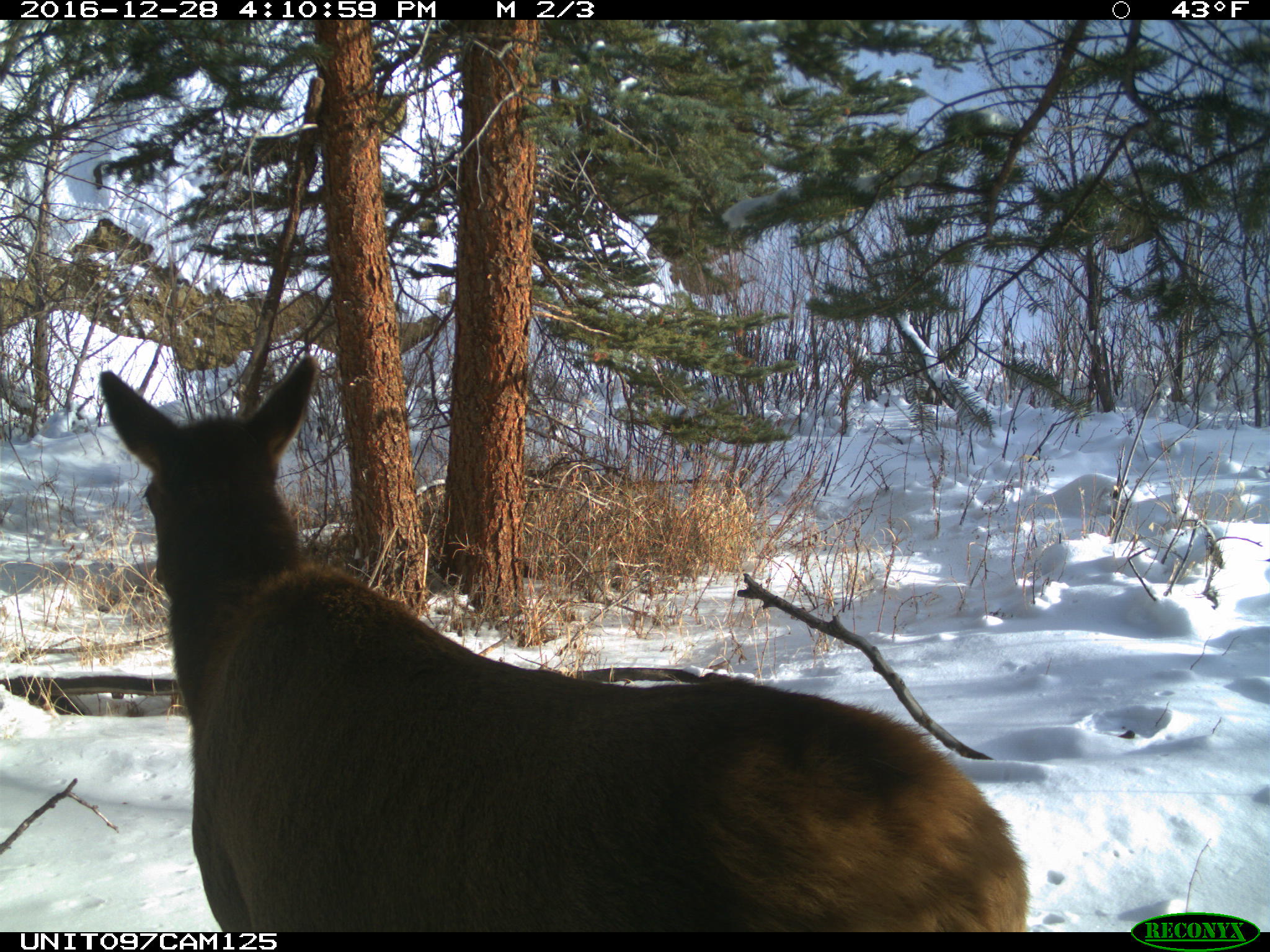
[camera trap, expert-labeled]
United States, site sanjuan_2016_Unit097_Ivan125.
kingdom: Animalia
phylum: Chordata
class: Mammalia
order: Artiodactyla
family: Cervidae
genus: Cervus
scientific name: Cervus elaphus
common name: red deer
Cervus elaphus (red deer).